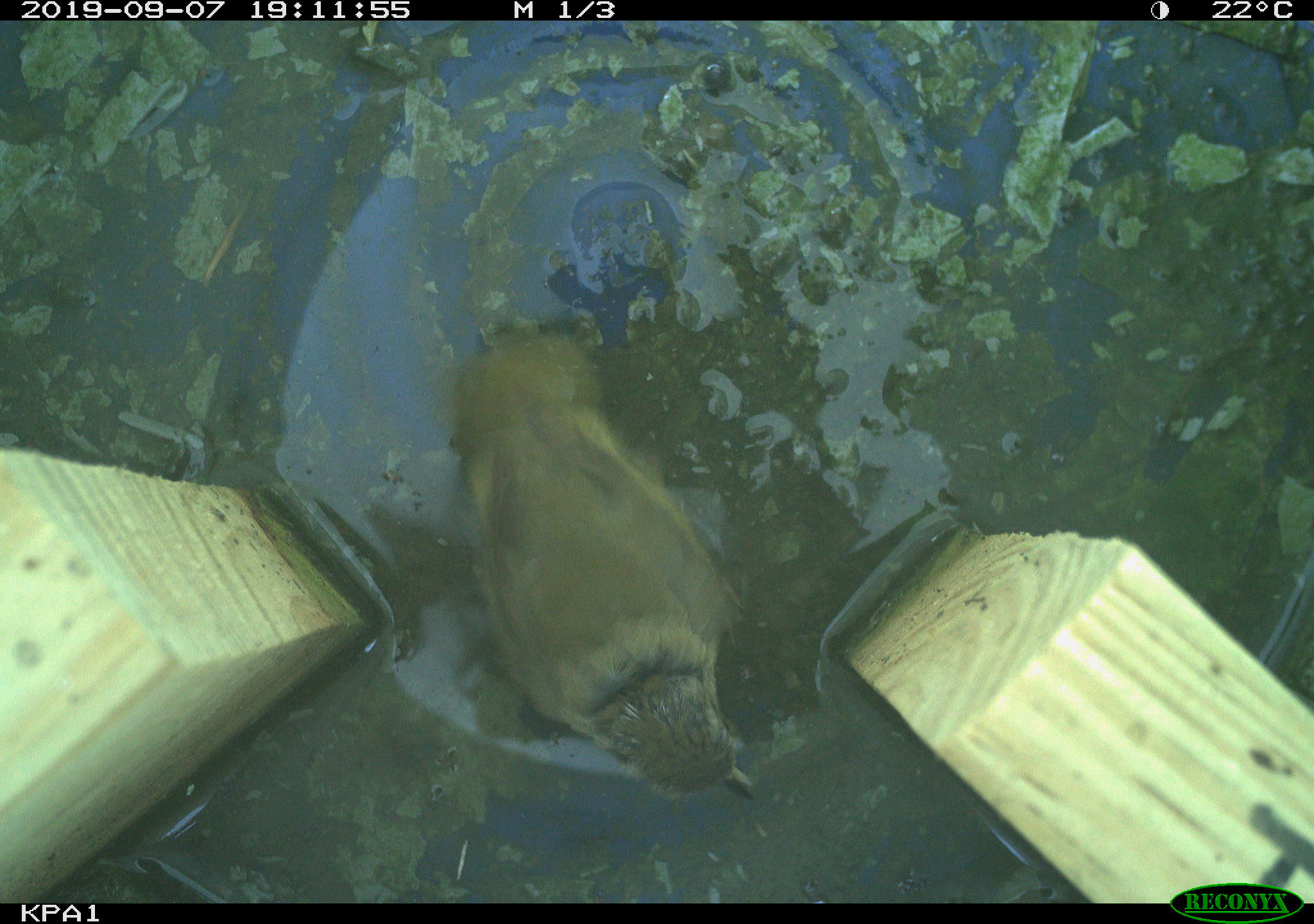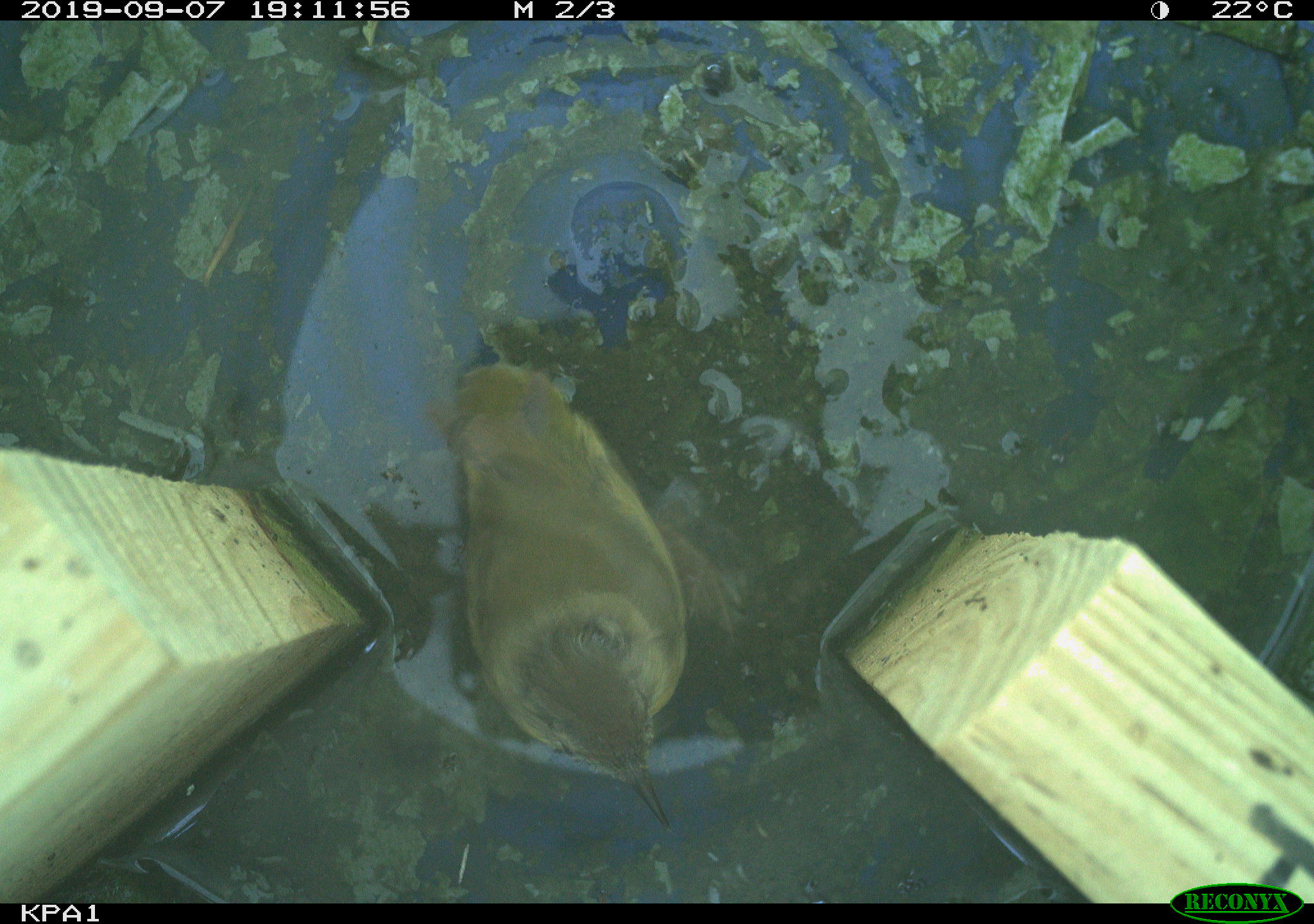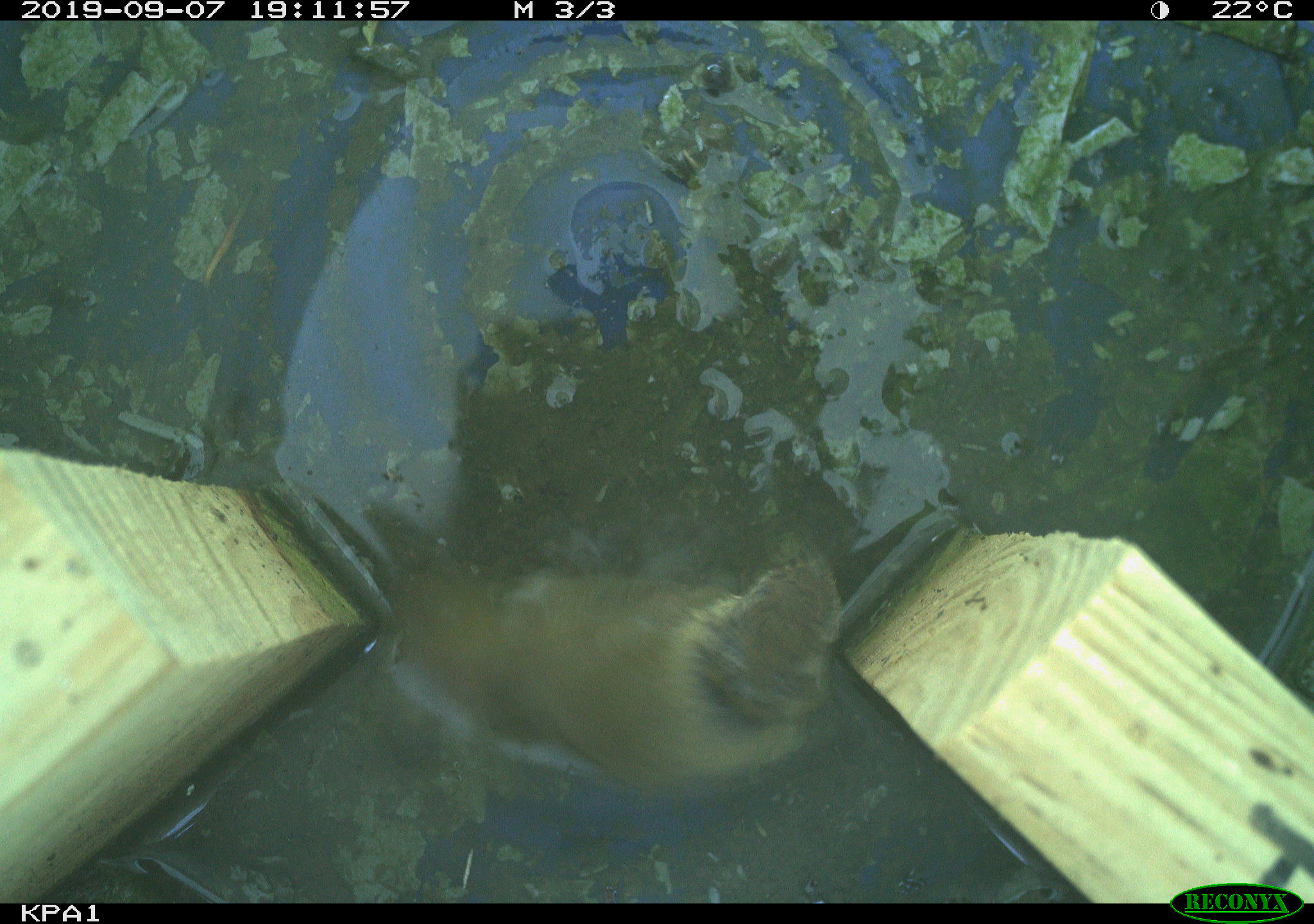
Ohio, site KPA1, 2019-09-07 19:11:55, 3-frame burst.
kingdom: Animalia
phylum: Chordata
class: Aves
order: Passeriformes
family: Parulidae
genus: Geothlypis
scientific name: Geothlypis trichas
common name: common yellowthroat